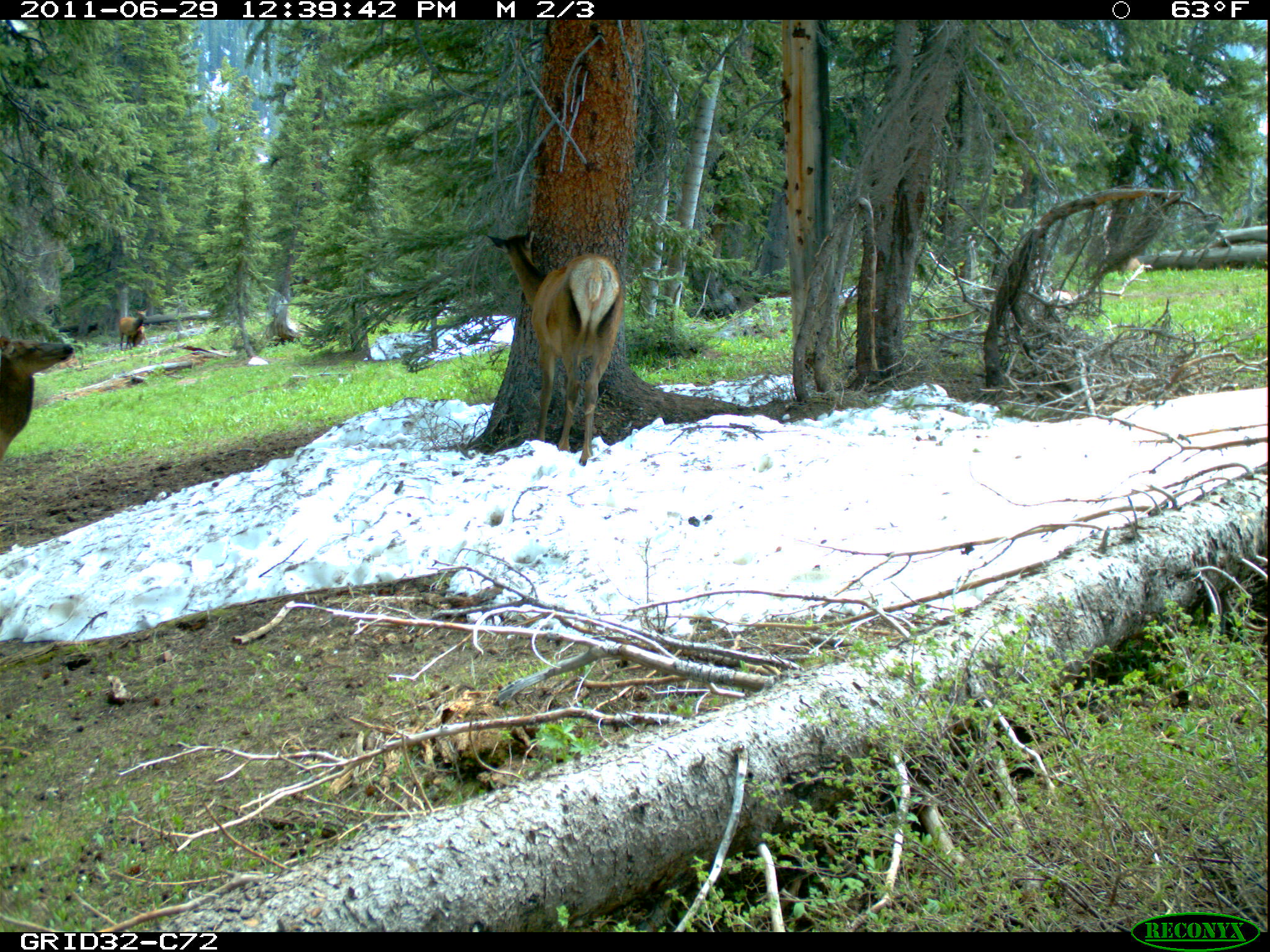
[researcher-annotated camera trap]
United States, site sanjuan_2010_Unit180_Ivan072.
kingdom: Animalia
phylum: Chordata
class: Mammalia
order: Artiodactyla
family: Cervidae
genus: Cervus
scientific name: Cervus elaphus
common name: red deer